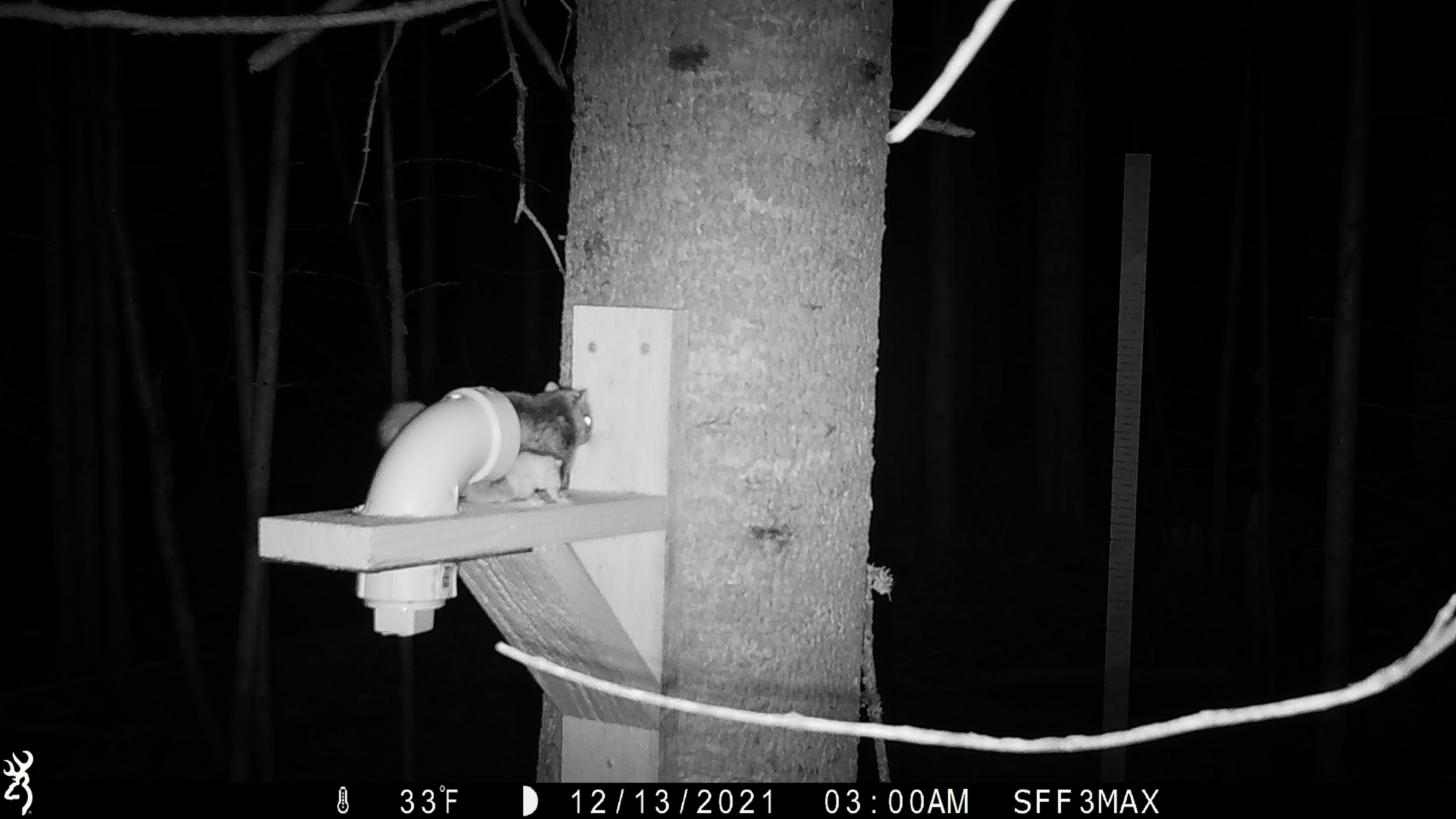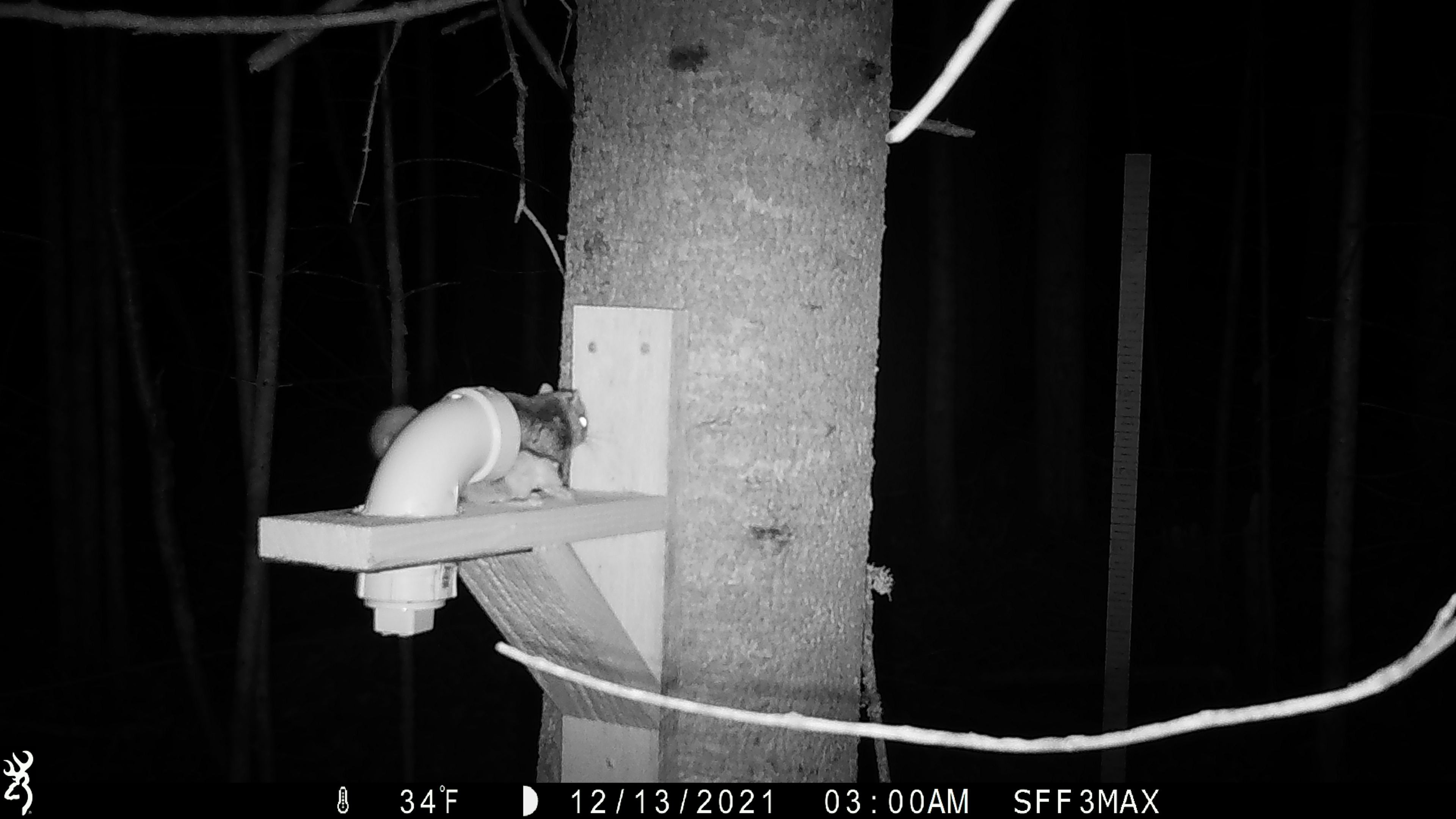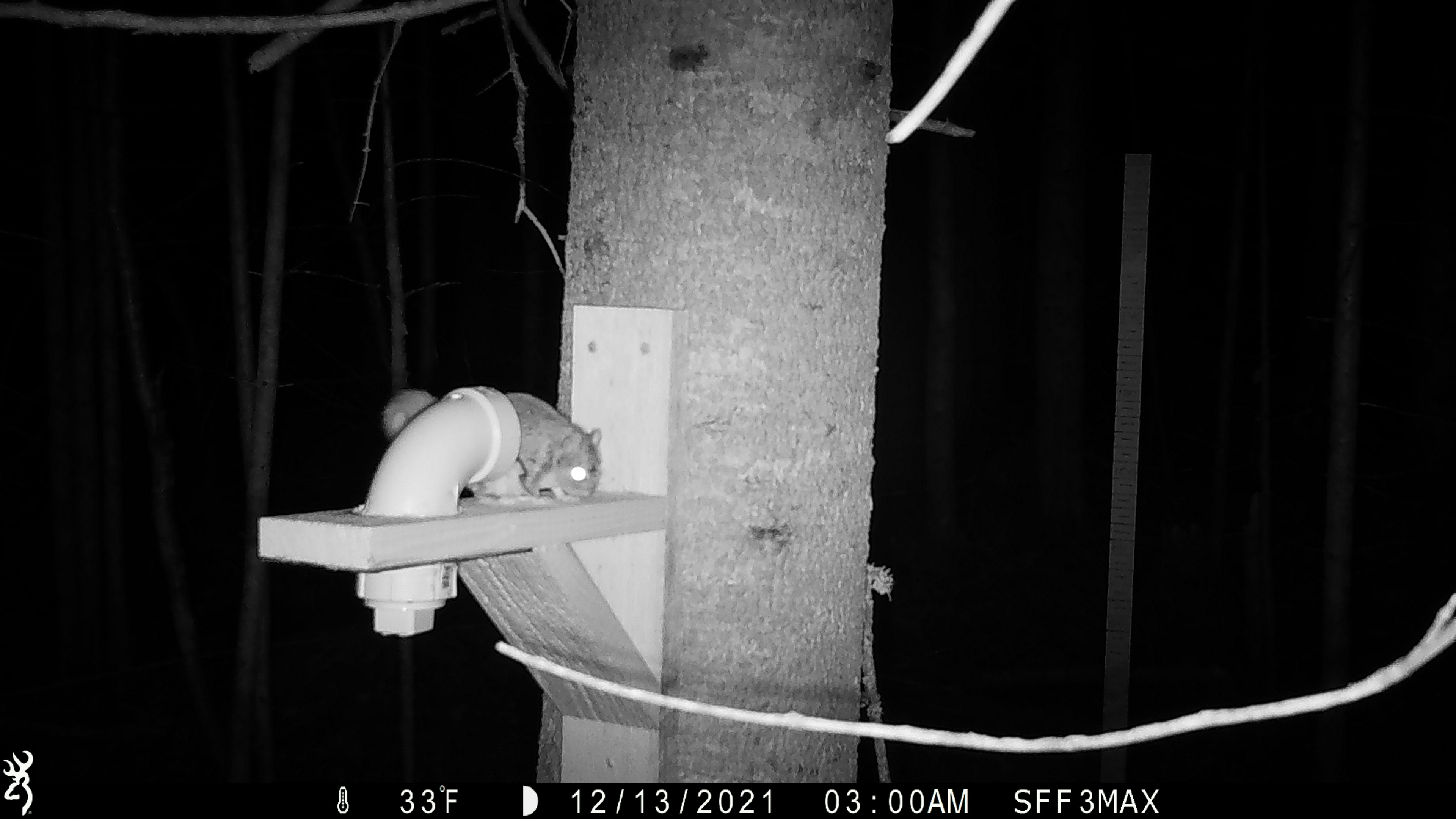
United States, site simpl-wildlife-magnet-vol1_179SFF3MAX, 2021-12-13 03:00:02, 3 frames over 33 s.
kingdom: Animalia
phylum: Chordata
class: Mammalia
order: Rodentia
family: Sciuridae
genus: Glaucomys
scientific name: Glaucomys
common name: flying squirrel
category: flying squirrel sp.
Flying squirrel sp. (flying squirrel) (Glaucomys).